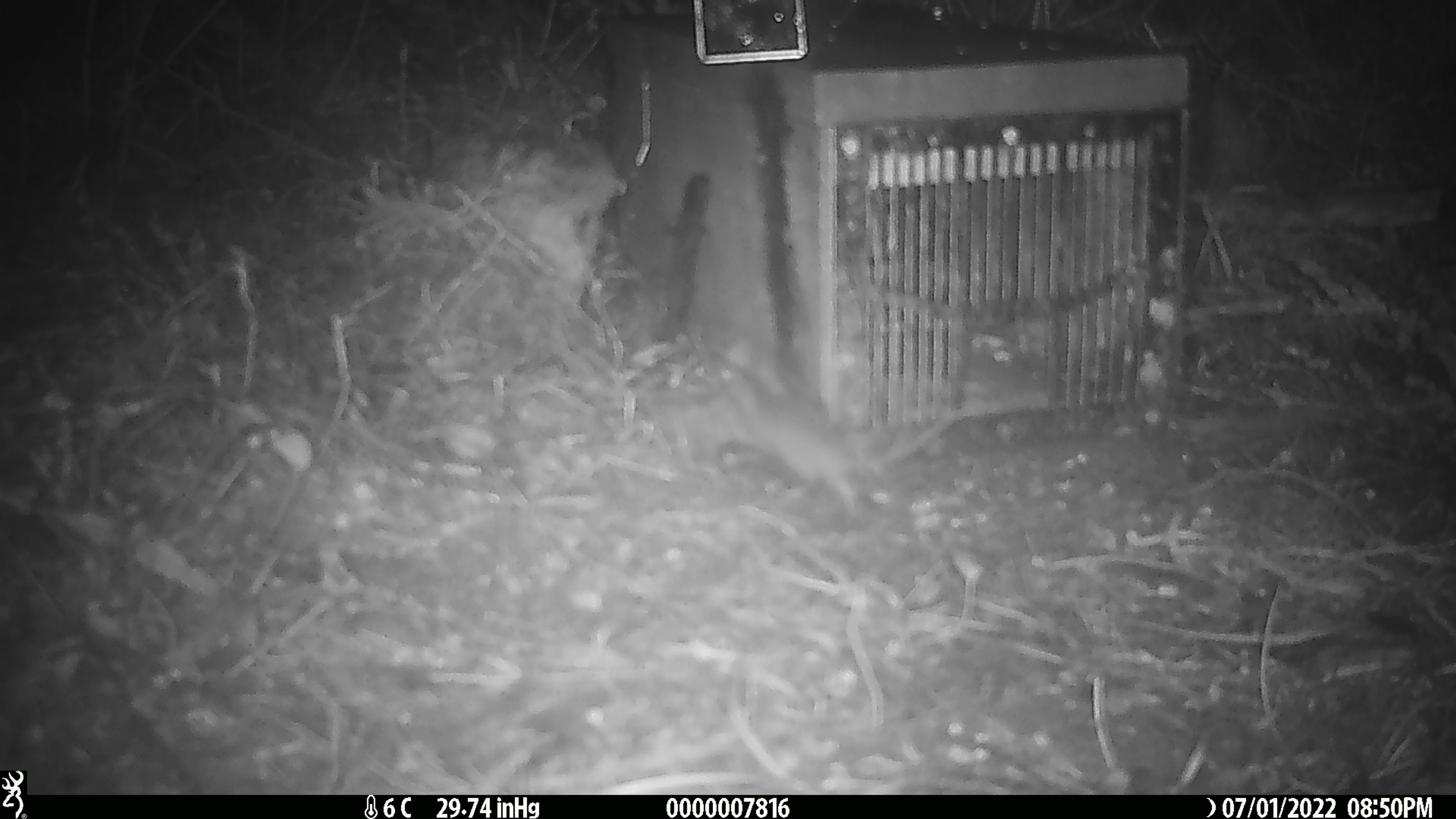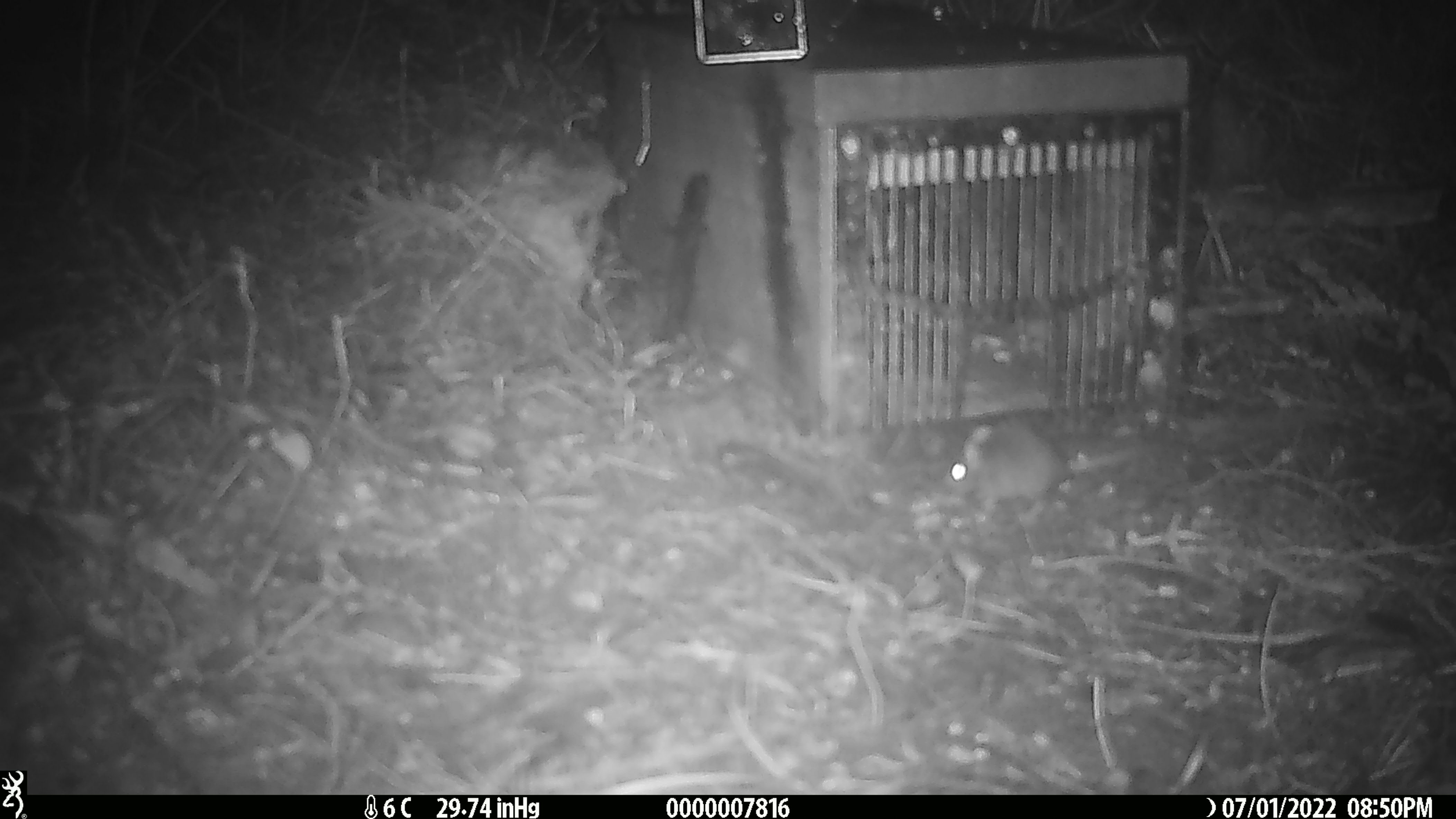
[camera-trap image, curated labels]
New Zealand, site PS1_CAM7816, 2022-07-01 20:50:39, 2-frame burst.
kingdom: Animalia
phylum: Chordata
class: Mammalia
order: Rodentia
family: Muridae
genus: Mus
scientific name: Mus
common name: mouse